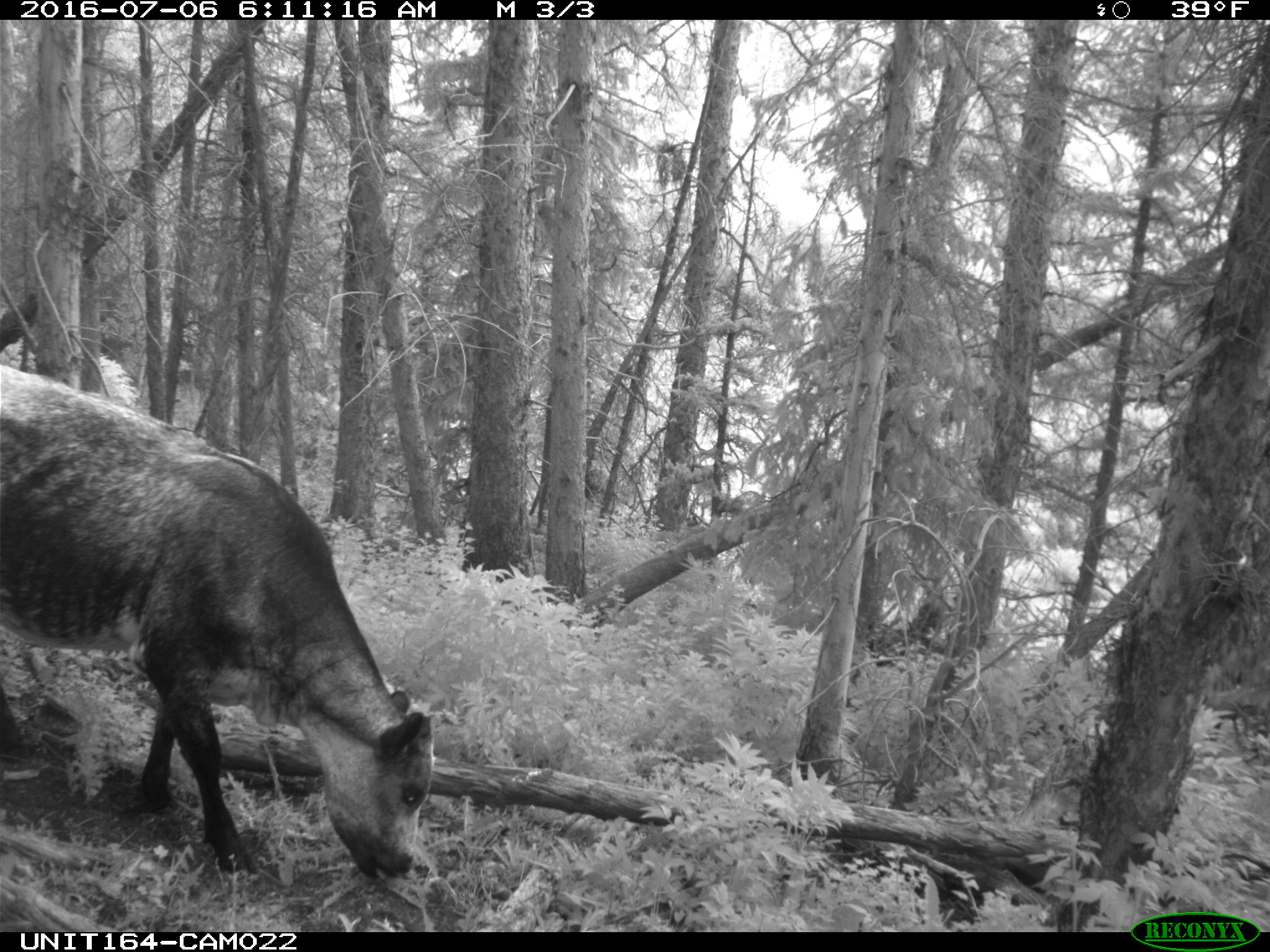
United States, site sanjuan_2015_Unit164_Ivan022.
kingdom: Animalia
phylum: Chordata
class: Mammalia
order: Artiodactyla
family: Bovidae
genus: Bos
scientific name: Bos taurus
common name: domestic cow